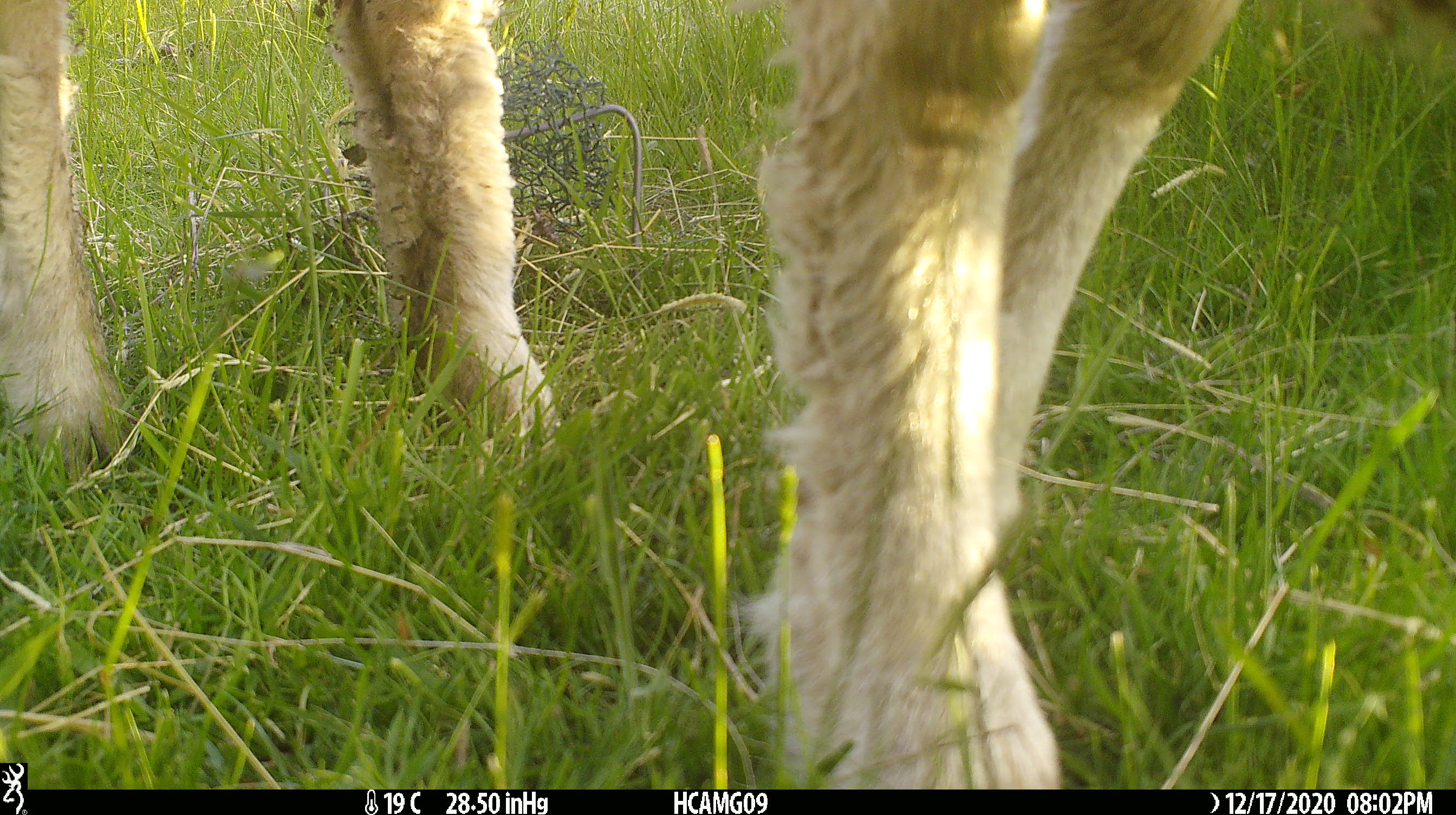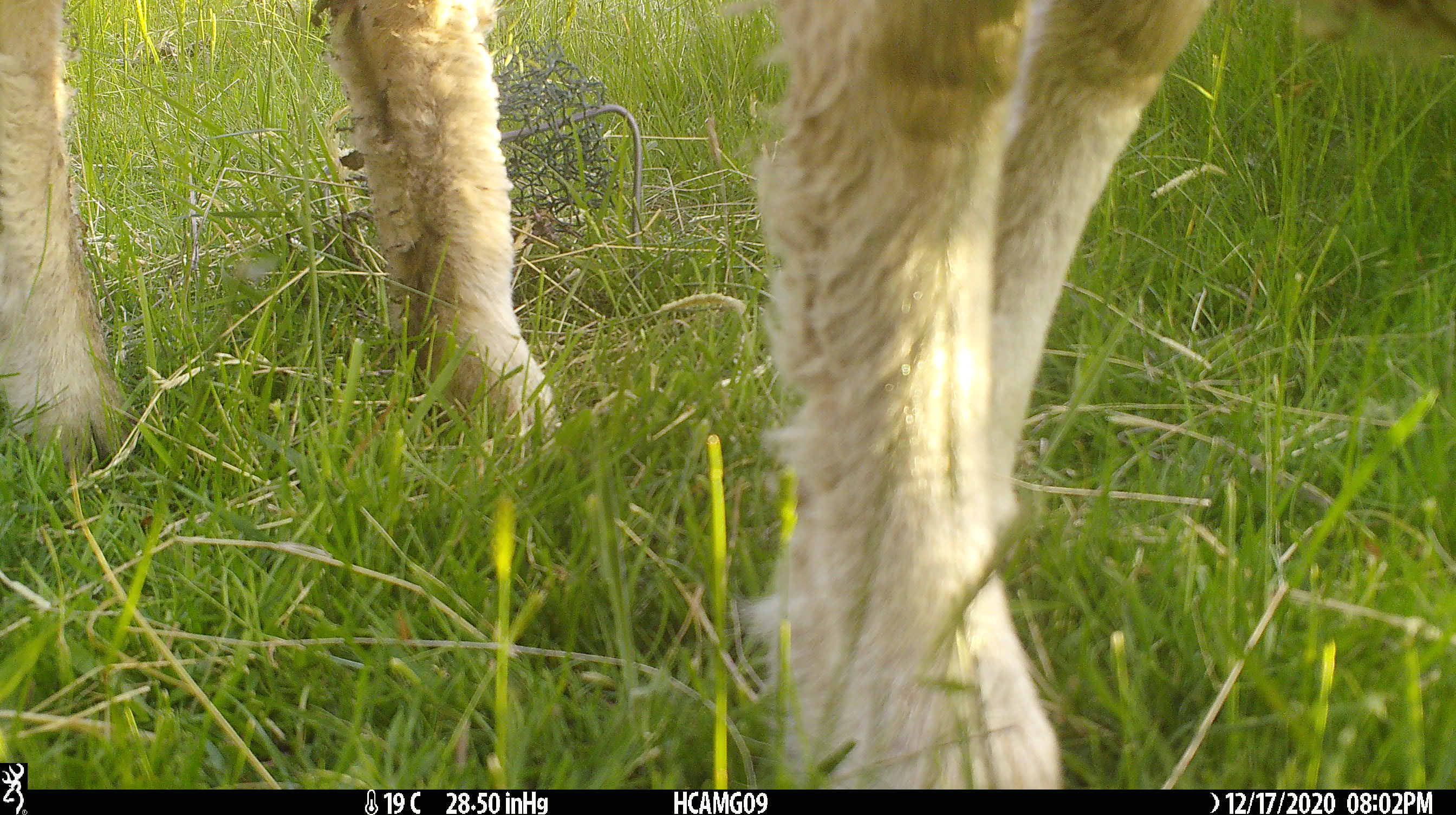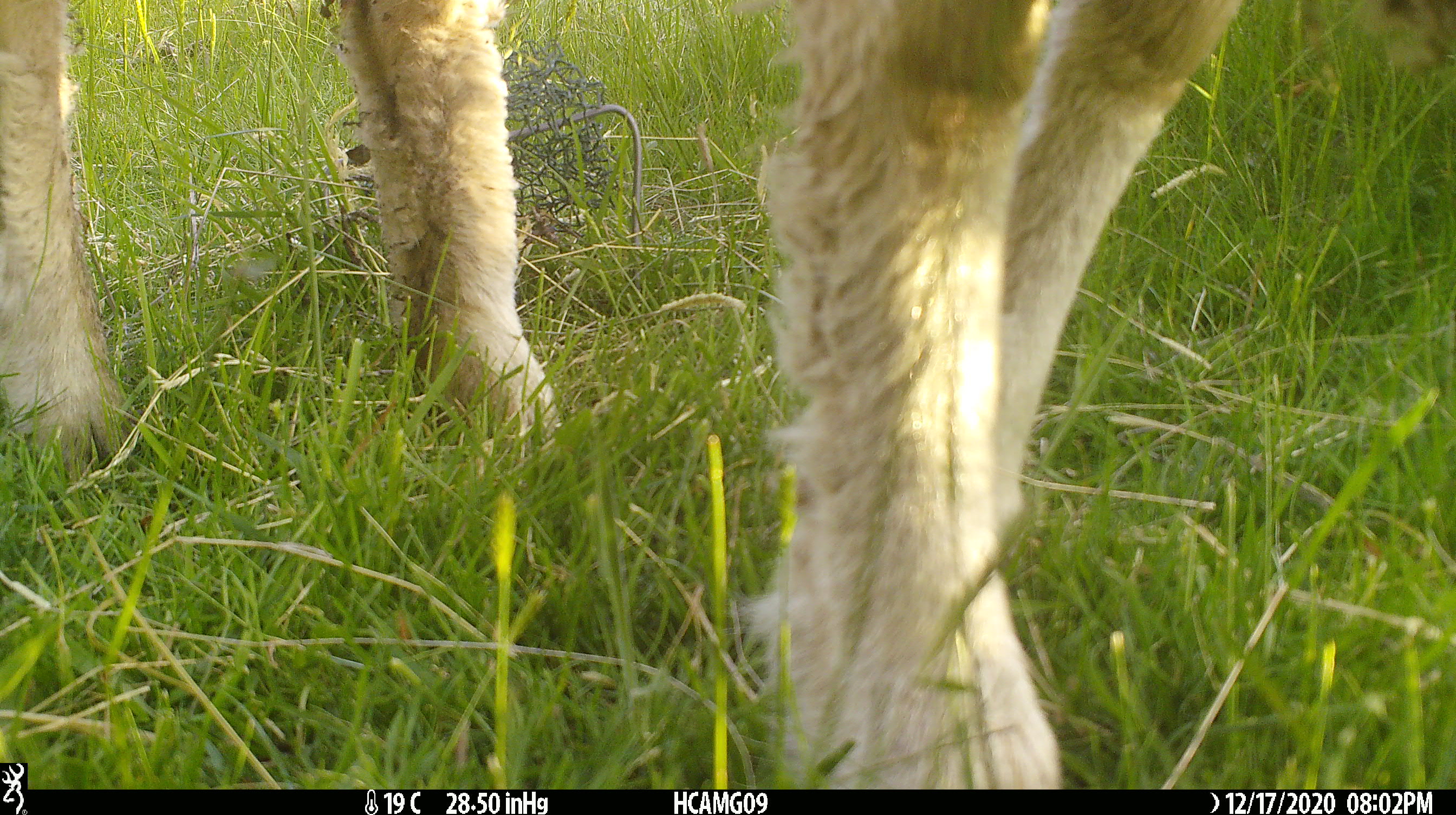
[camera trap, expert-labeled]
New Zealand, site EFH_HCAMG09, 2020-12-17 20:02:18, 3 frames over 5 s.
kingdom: Animalia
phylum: Chordata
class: Mammalia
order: Artiodactyla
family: Bovidae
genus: Ovis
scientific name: Ovis aries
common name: domestic sheep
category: sheep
Sheep (domestic sheep) (Ovis aries).